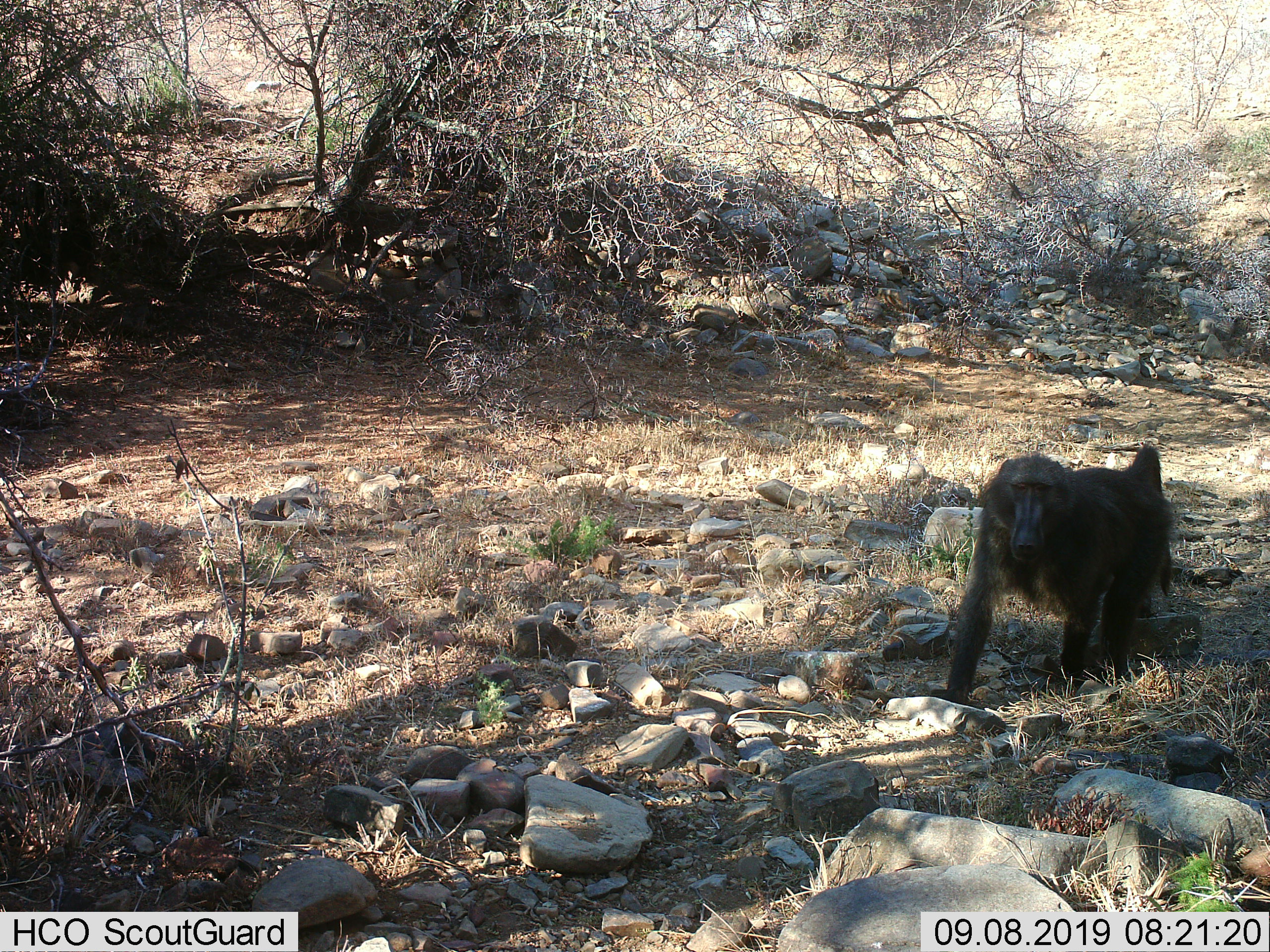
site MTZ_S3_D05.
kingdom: Animalia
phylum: Chordata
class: Mammalia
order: Primates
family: Cercopithecidae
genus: Papio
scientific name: Papio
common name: baboon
Baboon (Papio), count 1. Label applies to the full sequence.